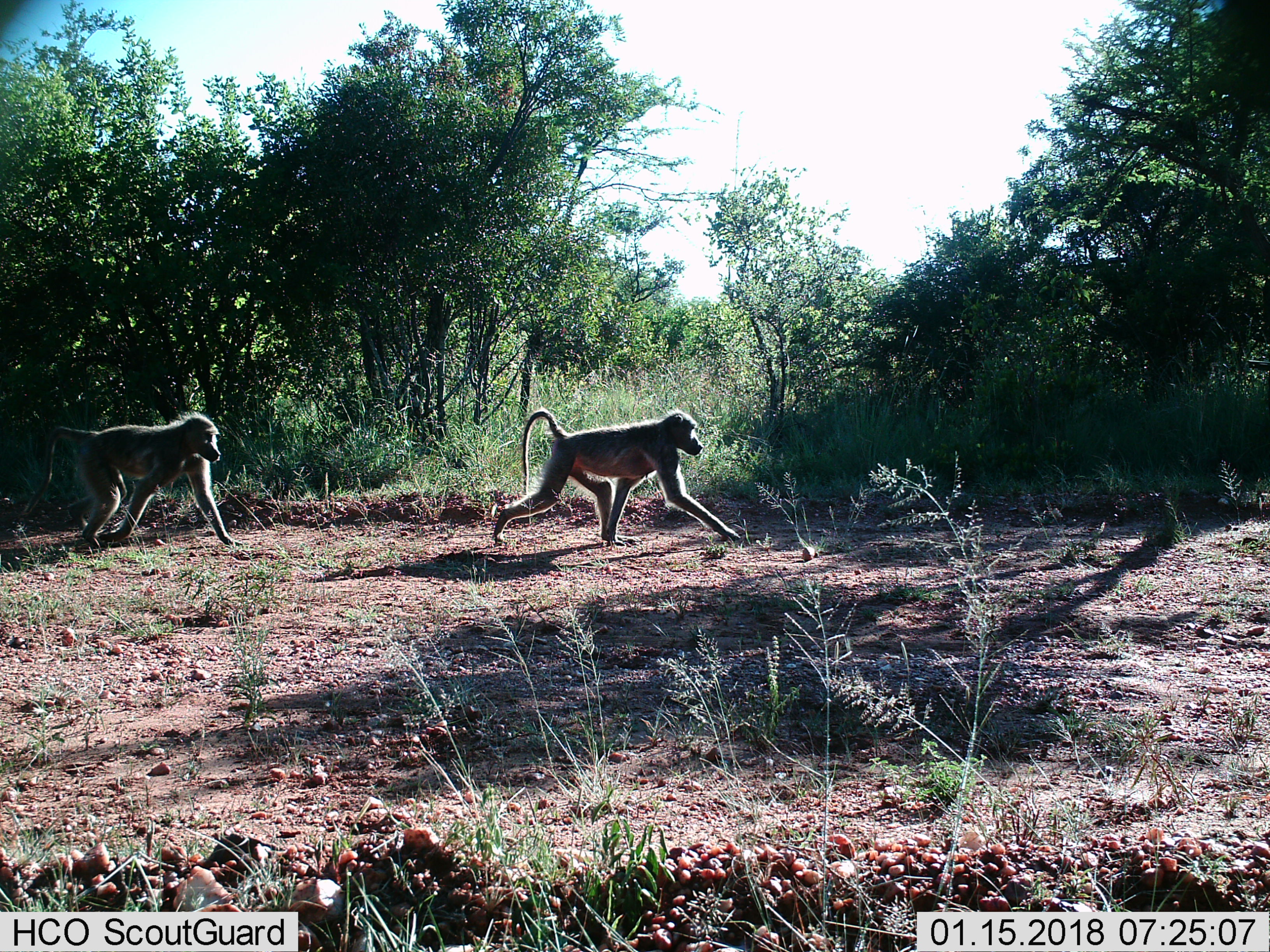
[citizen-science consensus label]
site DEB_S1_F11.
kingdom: Animalia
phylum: Chordata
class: Mammalia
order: Primates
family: Cercopithecidae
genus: Papio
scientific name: Papio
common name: baboon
Baboon (Papio), count 2. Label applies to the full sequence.